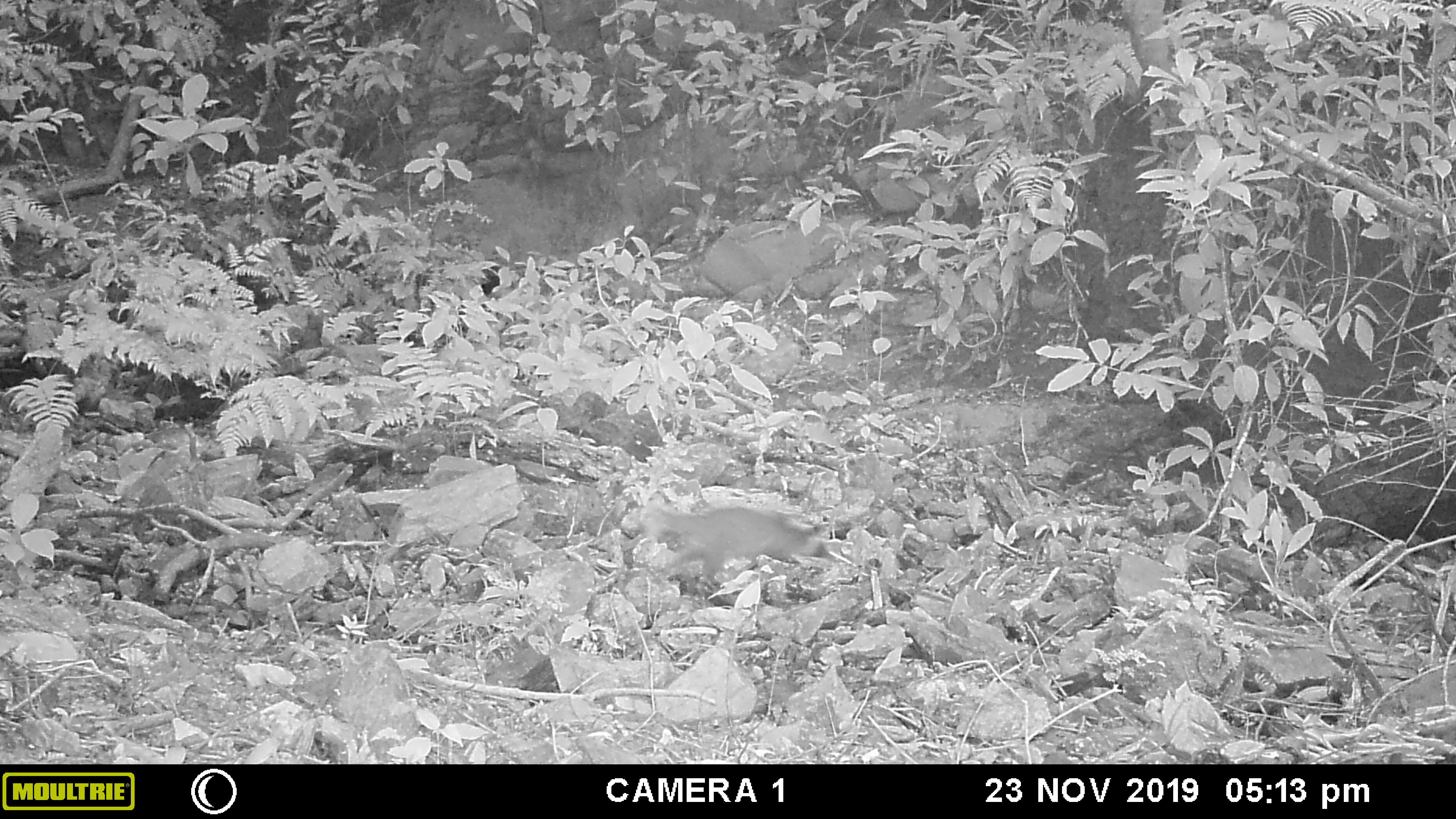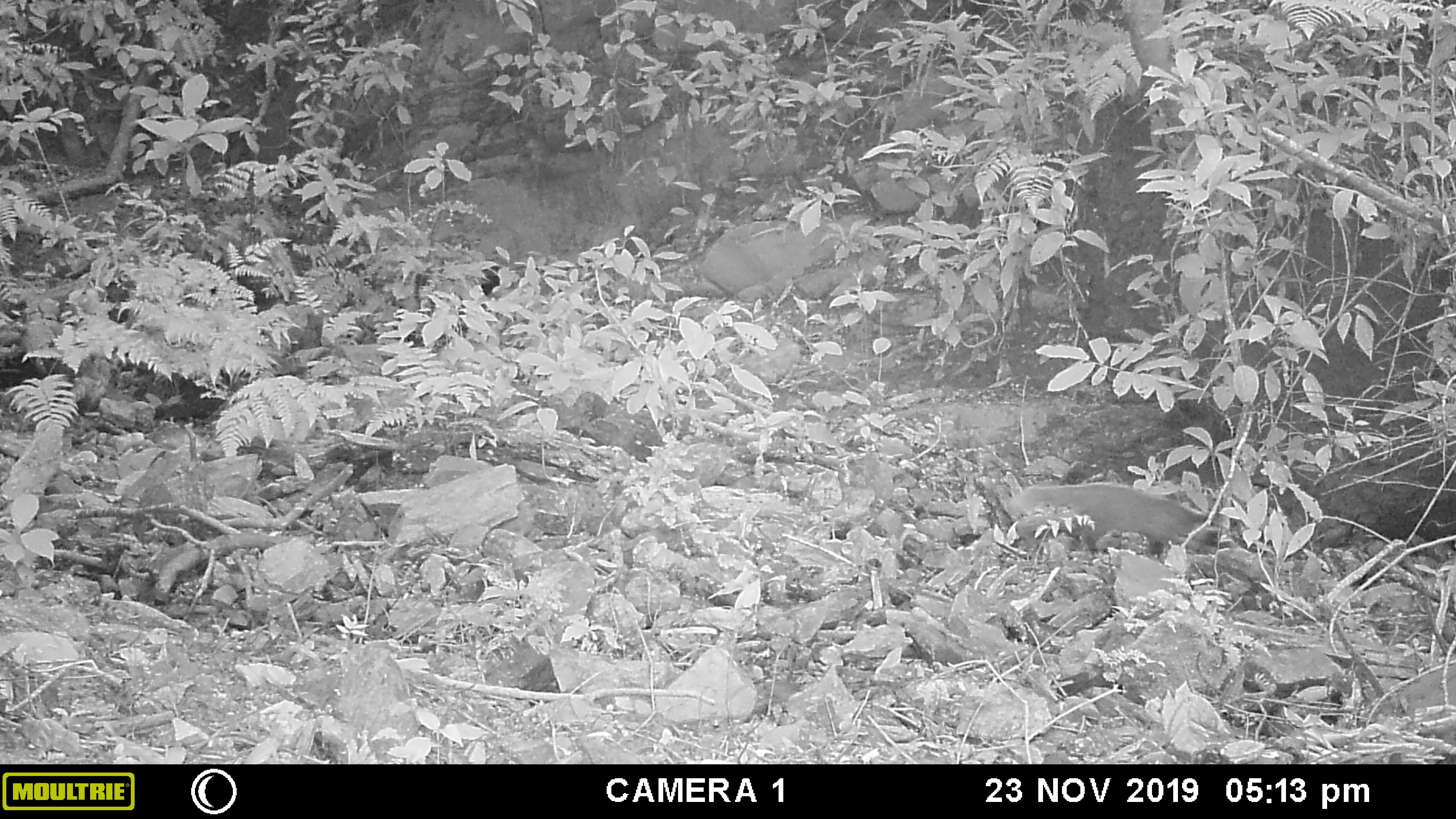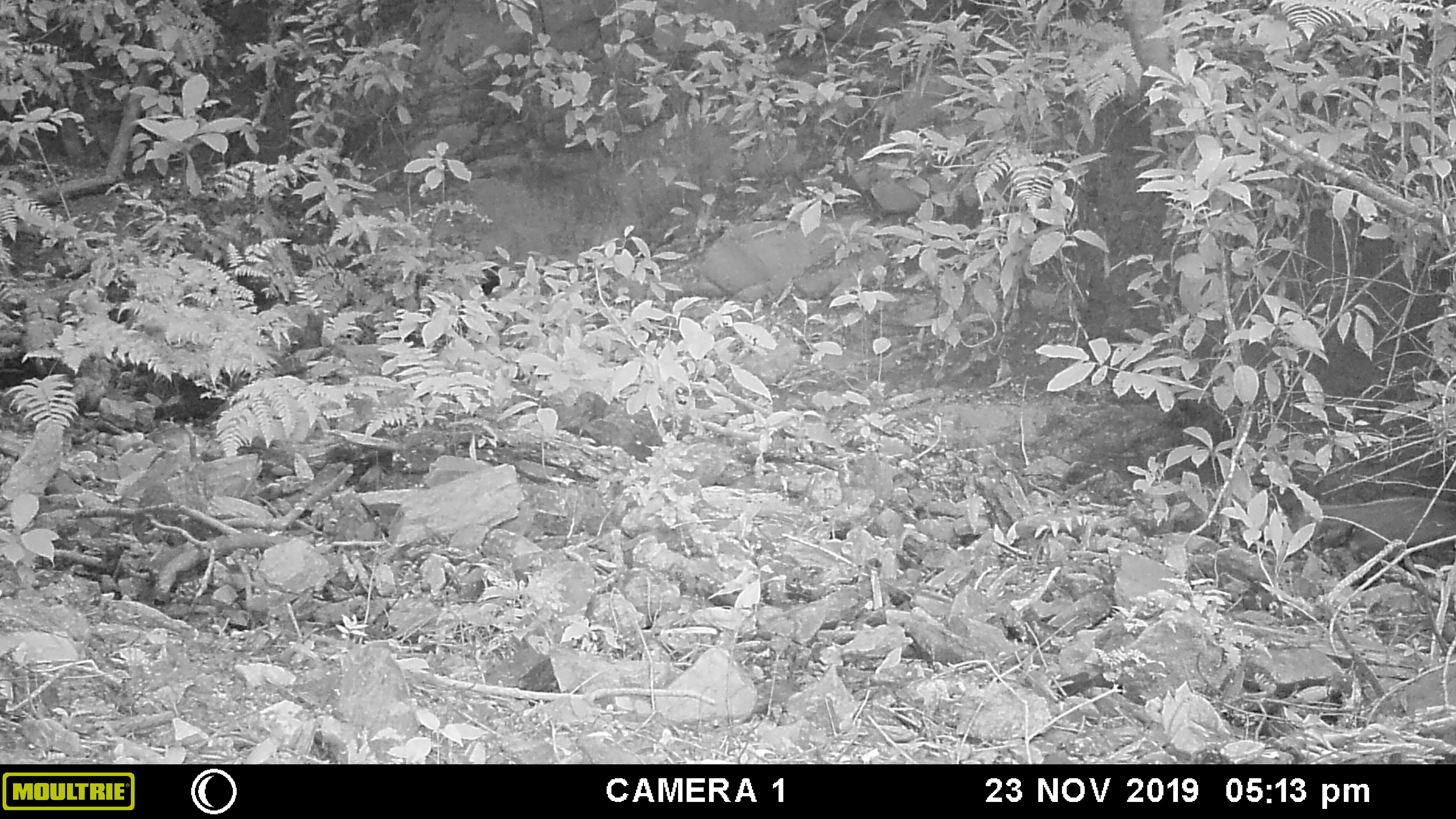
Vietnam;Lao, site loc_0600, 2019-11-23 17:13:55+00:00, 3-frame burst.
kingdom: Animalia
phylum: Chordata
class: Mammalia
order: Carnivora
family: Mustelidae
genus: Melogale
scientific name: Melogale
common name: ferret badger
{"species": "ferret badger (Melogale)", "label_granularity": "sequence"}